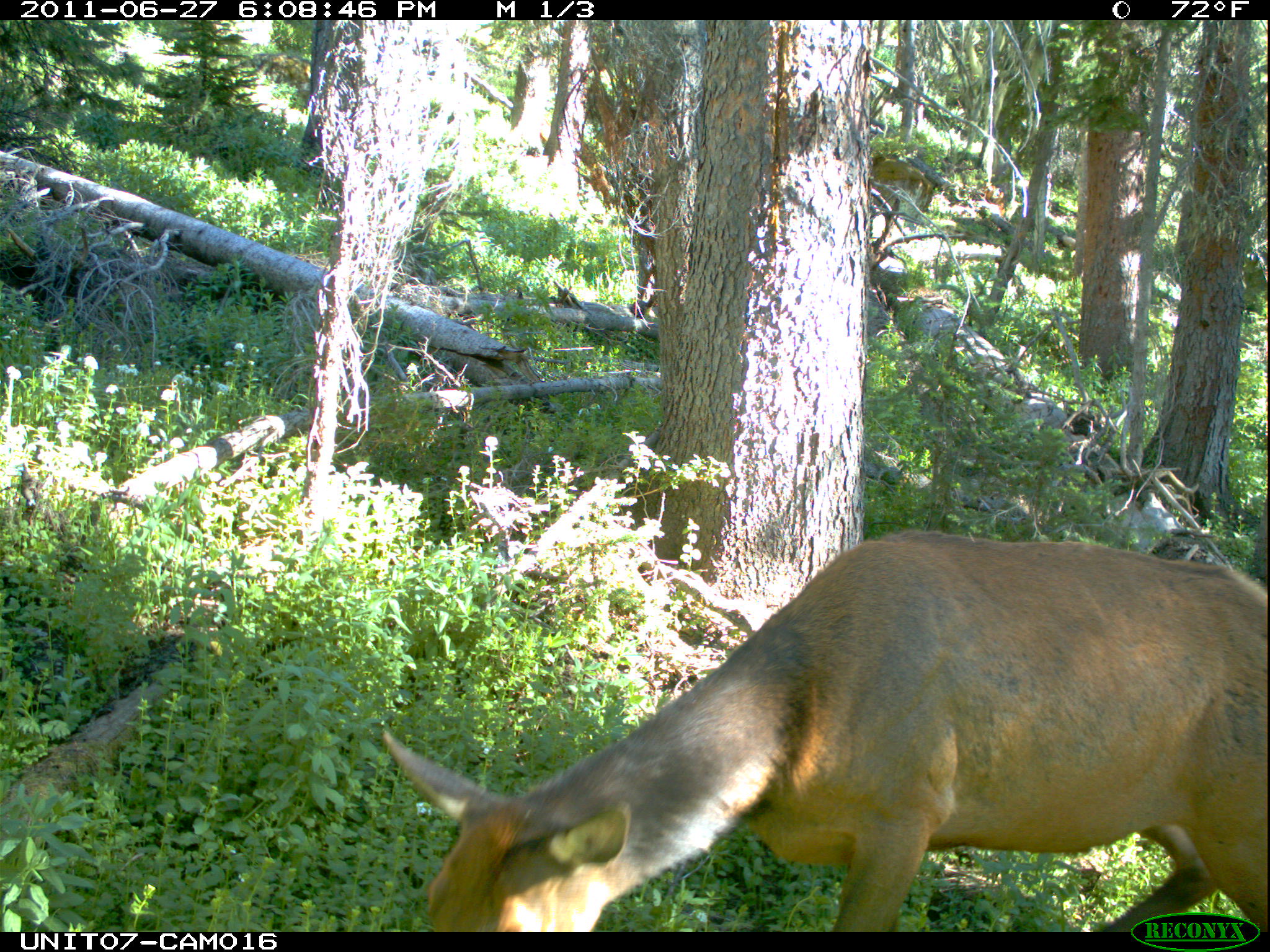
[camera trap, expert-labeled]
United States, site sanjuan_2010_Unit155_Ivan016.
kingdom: Animalia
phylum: Chordata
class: Mammalia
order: Artiodactyla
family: Cervidae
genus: Cervus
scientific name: Cervus elaphus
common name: red deer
Cervus elaphus (red deer).